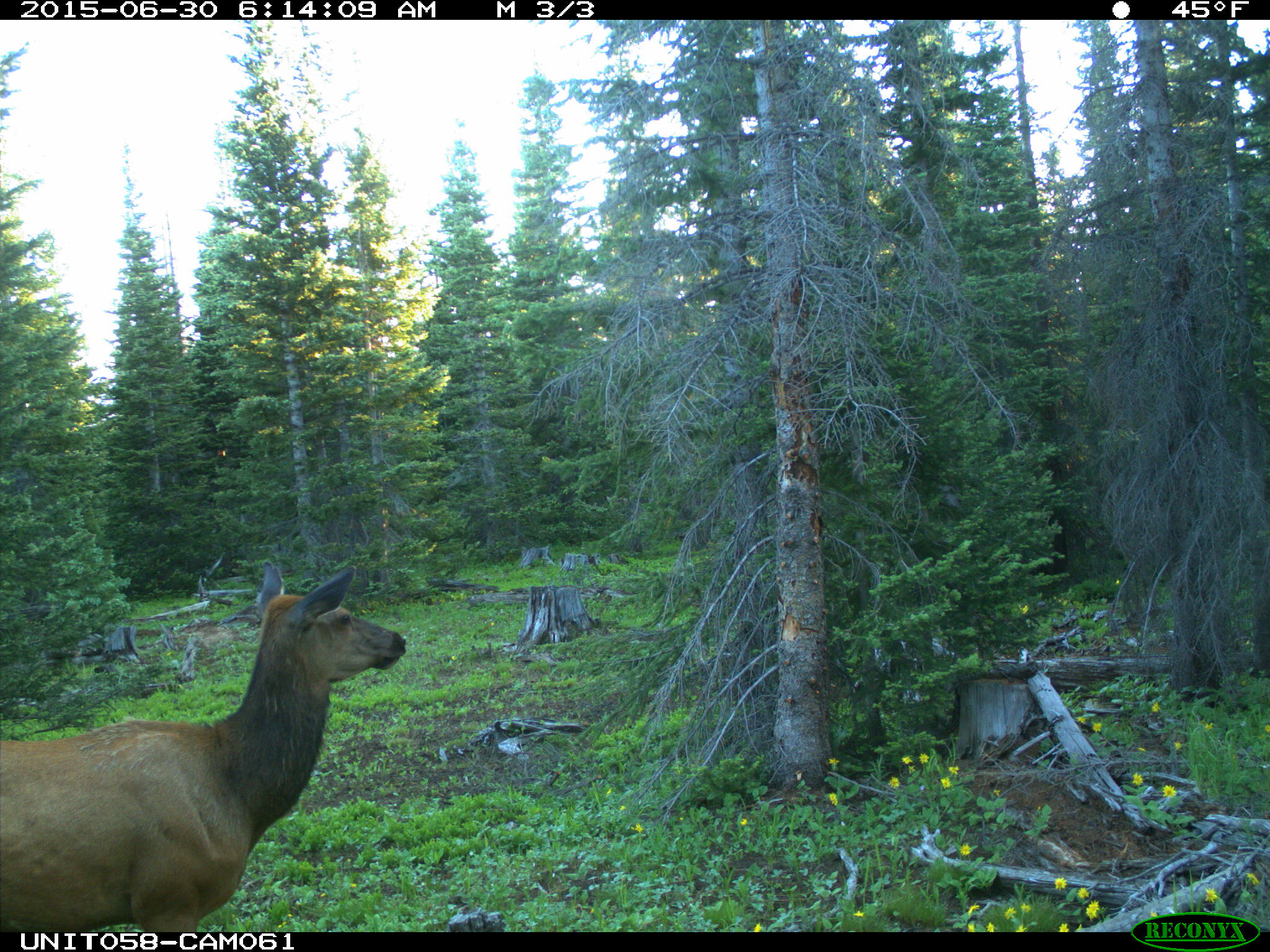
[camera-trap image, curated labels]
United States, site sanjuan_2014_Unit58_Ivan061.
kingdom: Animalia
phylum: Chordata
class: Mammalia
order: Artiodactyla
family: Cervidae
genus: Cervus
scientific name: Cervus elaphus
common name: red deer